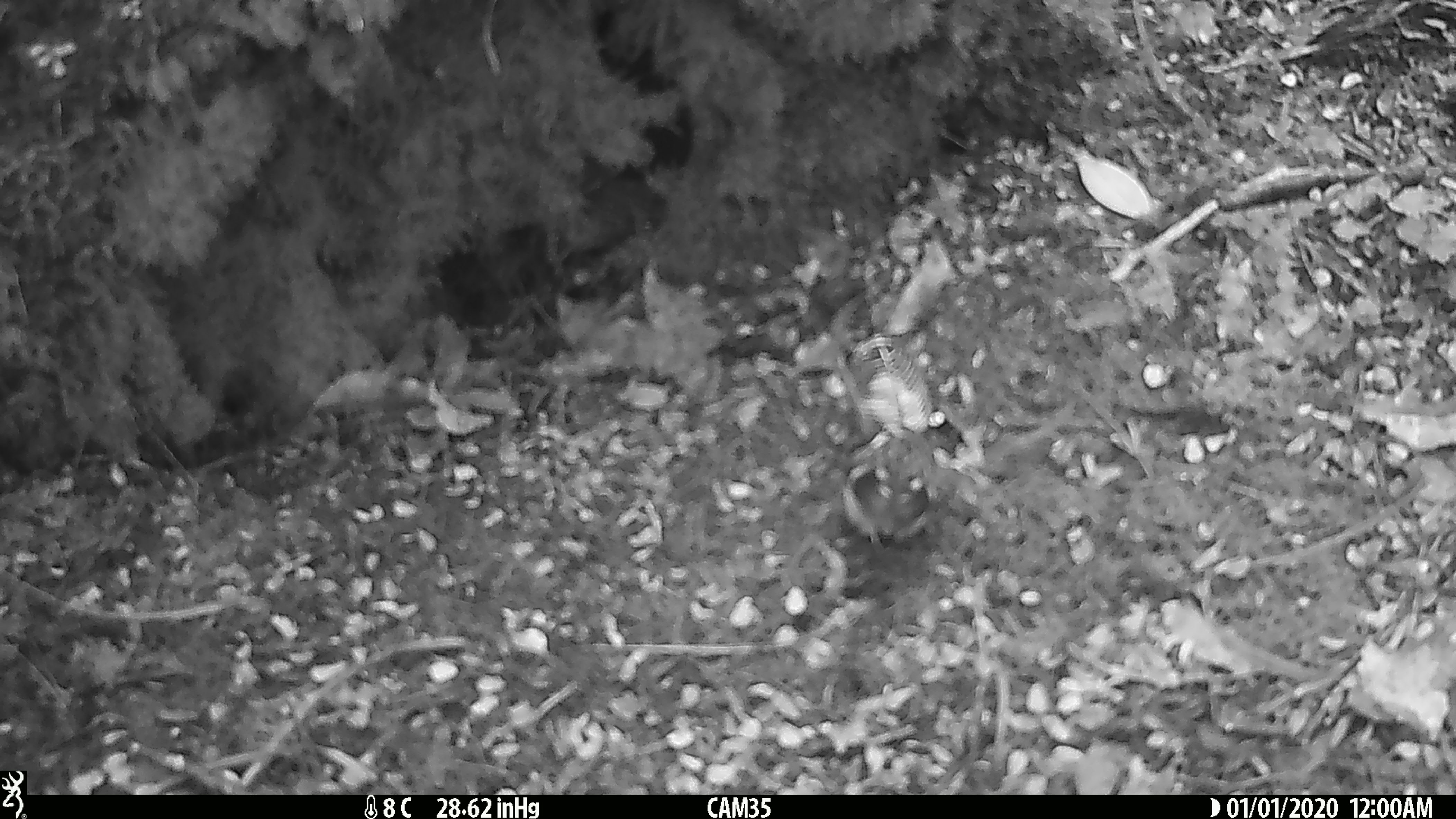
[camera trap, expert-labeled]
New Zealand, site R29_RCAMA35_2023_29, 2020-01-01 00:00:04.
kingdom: Animalia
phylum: Chordata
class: Aves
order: Passeriformes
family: Acanthisittidae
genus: Acanthisitta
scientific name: Acanthisitta chloris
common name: rifleman